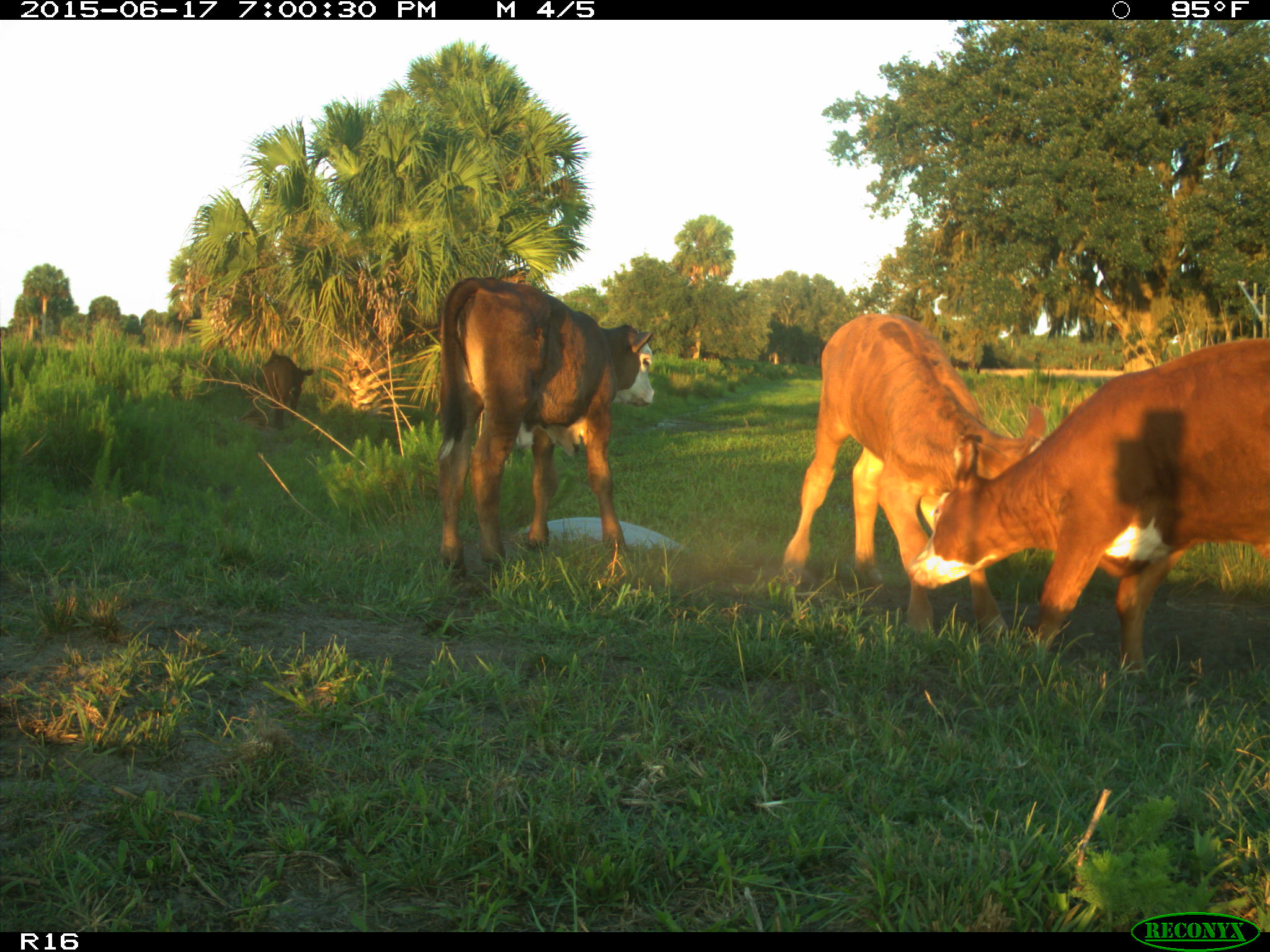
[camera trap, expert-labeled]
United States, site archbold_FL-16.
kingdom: Animalia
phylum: Chordata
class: Mammalia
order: Artiodactyla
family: Bovidae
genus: Bos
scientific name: Bos taurus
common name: domestic cow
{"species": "Bos taurus (domestic cow)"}